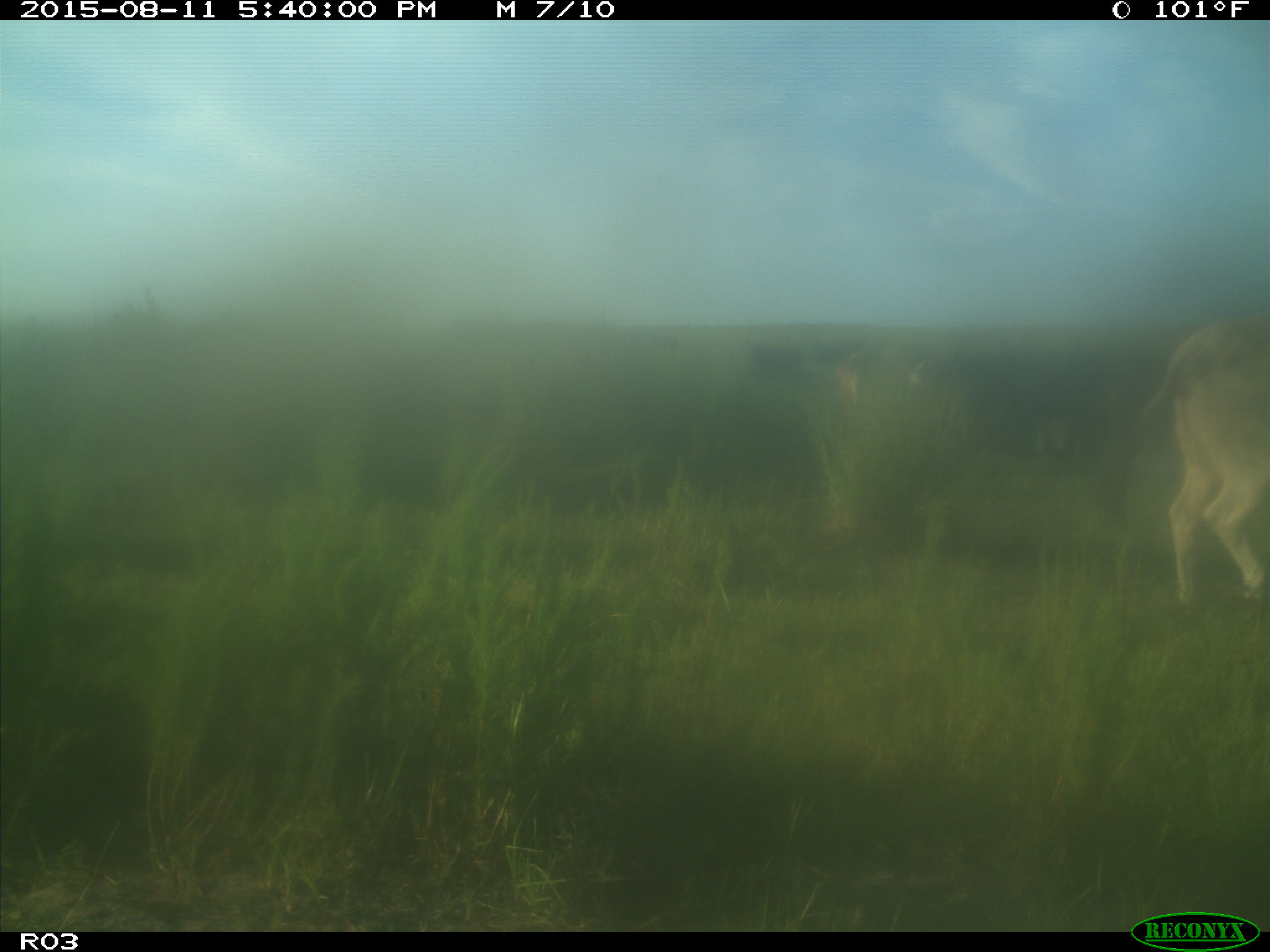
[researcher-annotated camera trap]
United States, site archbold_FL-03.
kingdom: Animalia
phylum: Chordata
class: Mammalia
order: Artiodactyla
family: Bovidae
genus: Bos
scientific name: Bos taurus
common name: domestic cow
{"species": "Bos taurus (domestic cow)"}